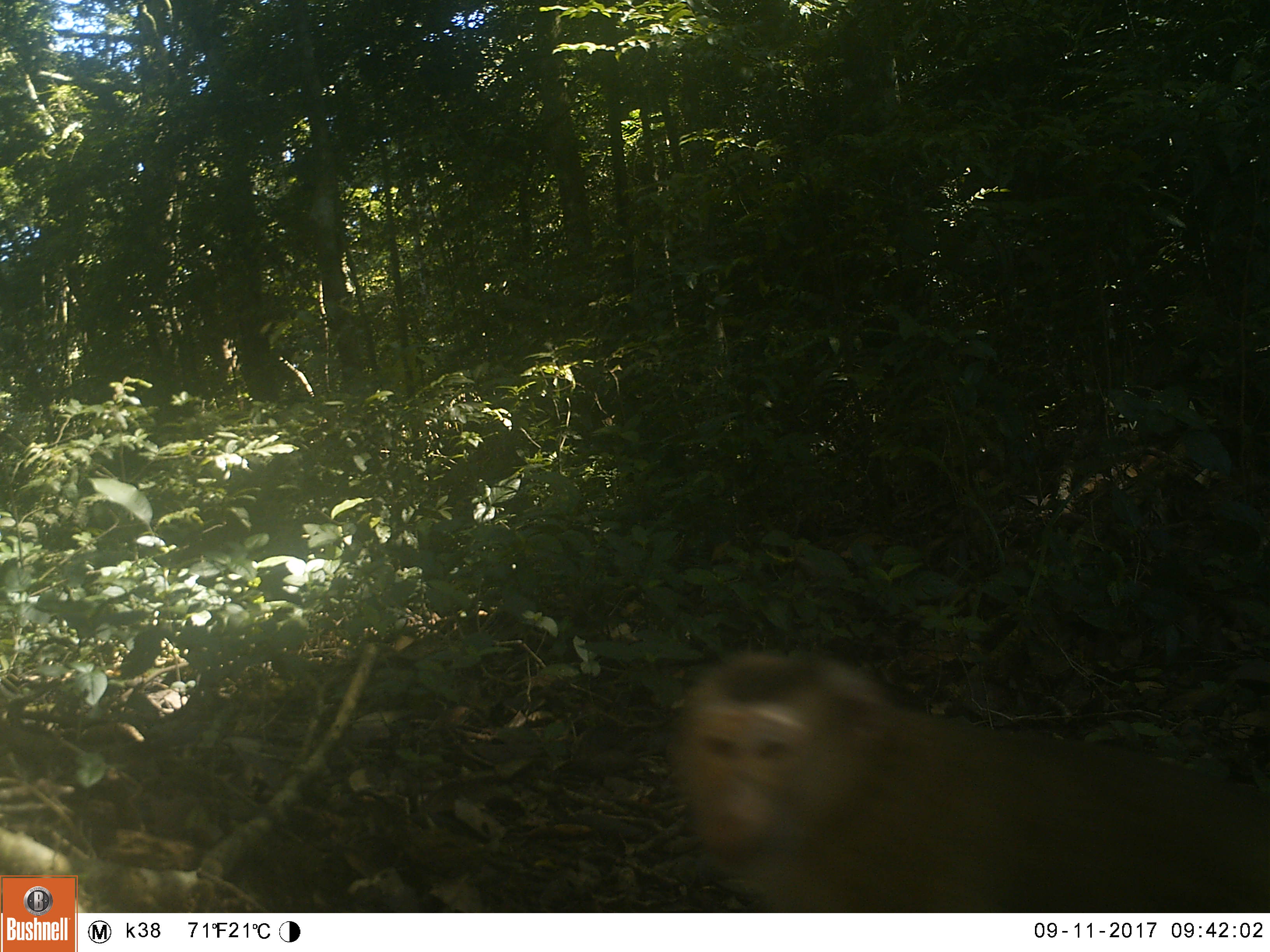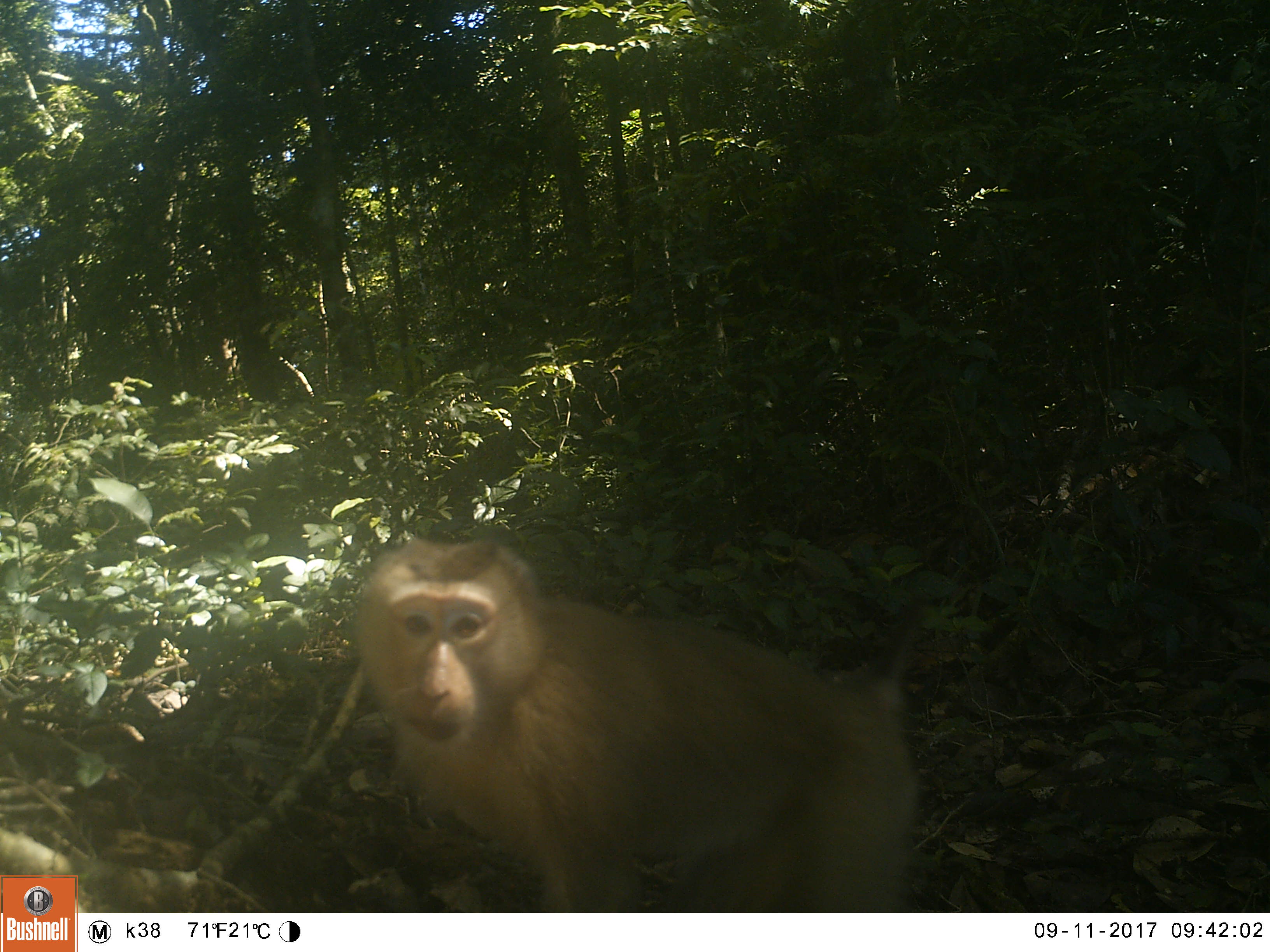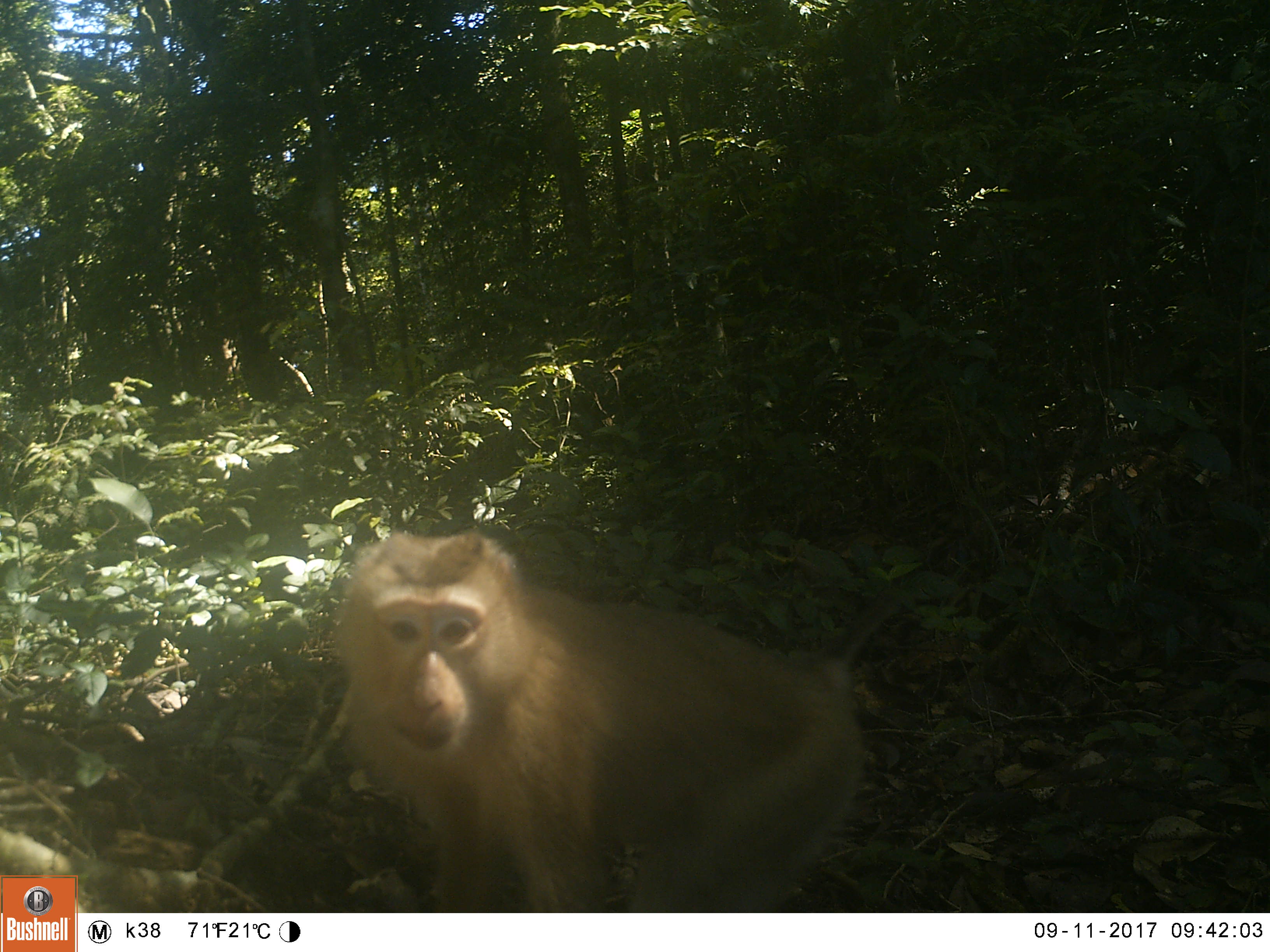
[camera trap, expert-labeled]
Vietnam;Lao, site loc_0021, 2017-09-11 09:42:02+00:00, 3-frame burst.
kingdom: Animalia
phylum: Chordata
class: Mammalia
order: Primates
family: Cercopithecidae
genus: Macaca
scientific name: Macaca nemestrina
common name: pig-tailed macaque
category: pig tailed macaque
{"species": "pig tailed macaque (pig-tailed macaque) (Macaca nemestrina)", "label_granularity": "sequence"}